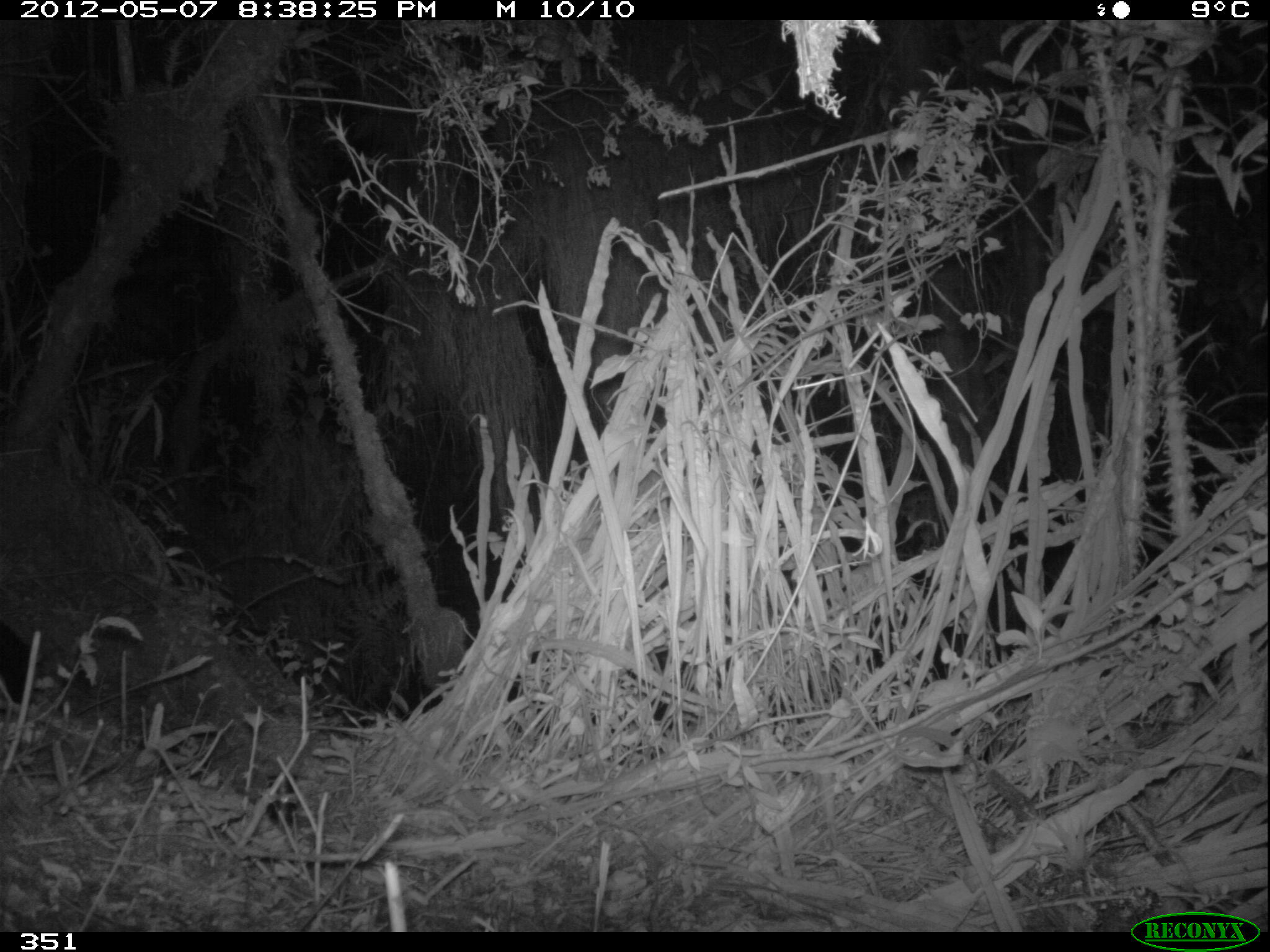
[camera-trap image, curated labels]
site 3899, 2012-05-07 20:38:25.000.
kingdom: Animalia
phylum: Chordata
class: Mammalia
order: Didelphimorphia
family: Didelphidae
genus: Didelphis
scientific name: Didelphis pernigra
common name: andean white-eared opossum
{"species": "Didelphis pernigra (andean white-eared opossum)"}